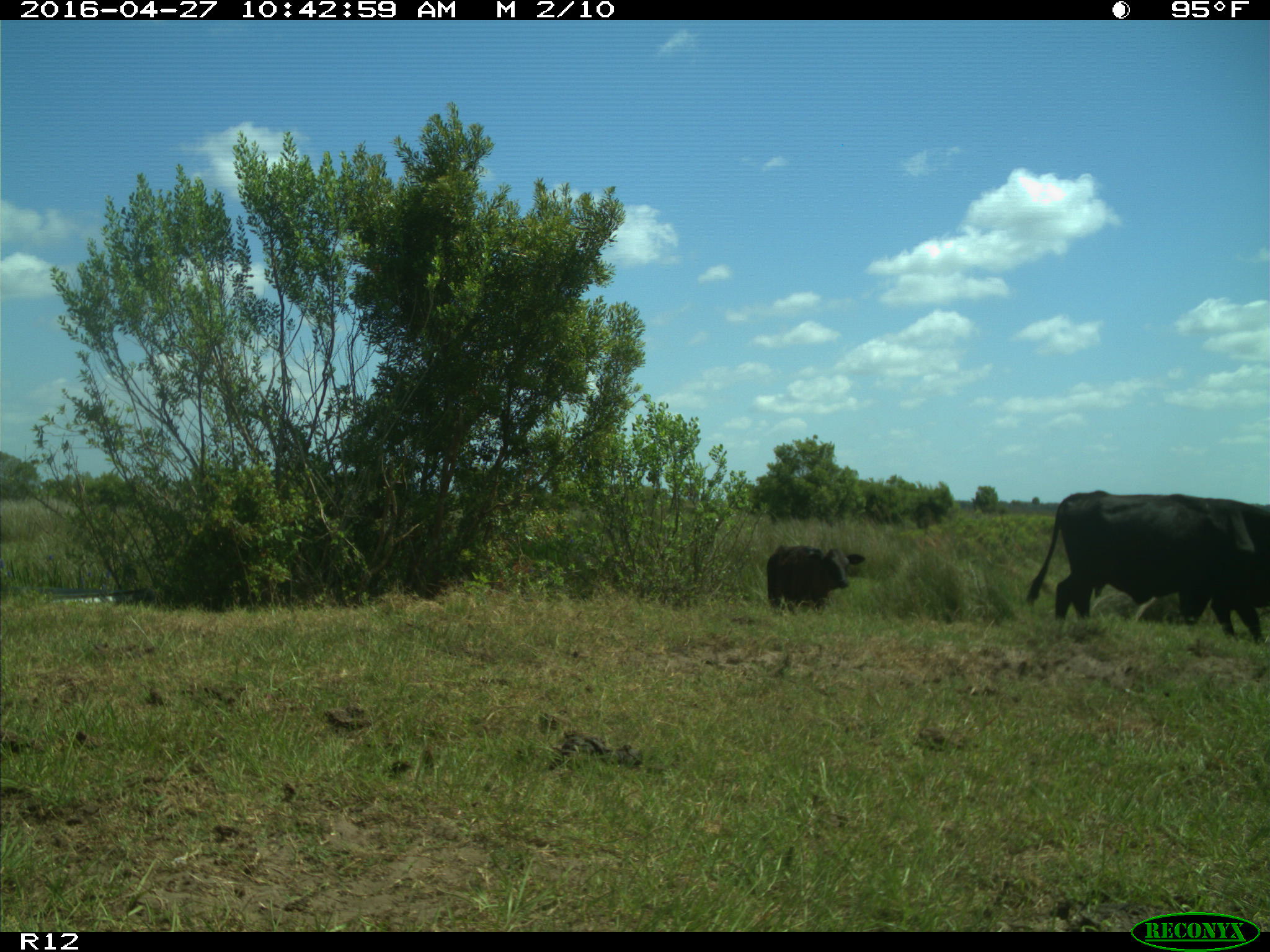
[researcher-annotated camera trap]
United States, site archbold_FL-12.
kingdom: Animalia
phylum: Chordata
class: Mammalia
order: Artiodactyla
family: Bovidae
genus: Bos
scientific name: Bos taurus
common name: domestic cow